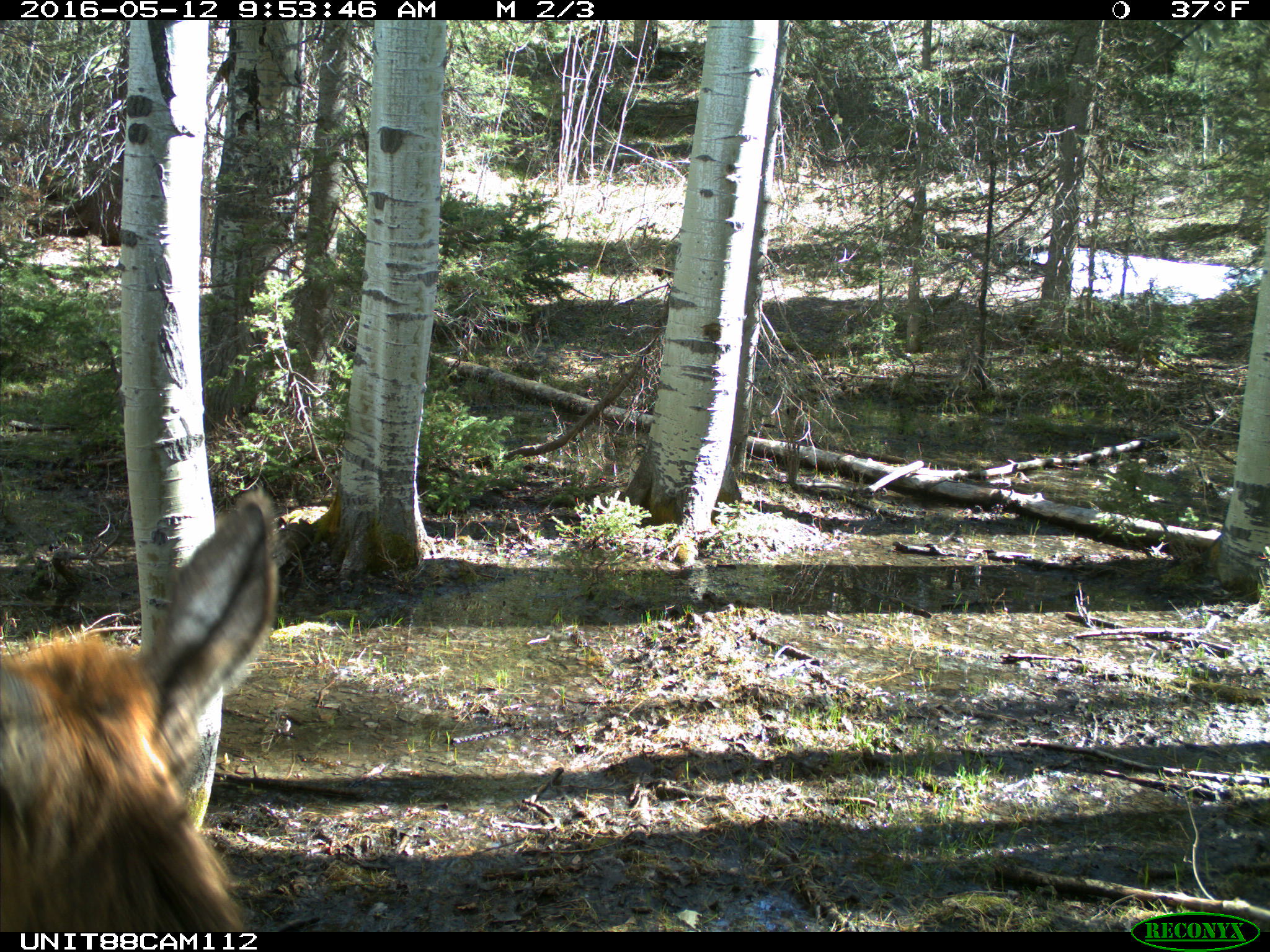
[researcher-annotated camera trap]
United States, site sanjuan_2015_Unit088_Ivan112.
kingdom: Animalia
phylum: Chordata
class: Mammalia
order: Artiodactyla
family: Cervidae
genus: Cervus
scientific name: Cervus elaphus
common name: red deer